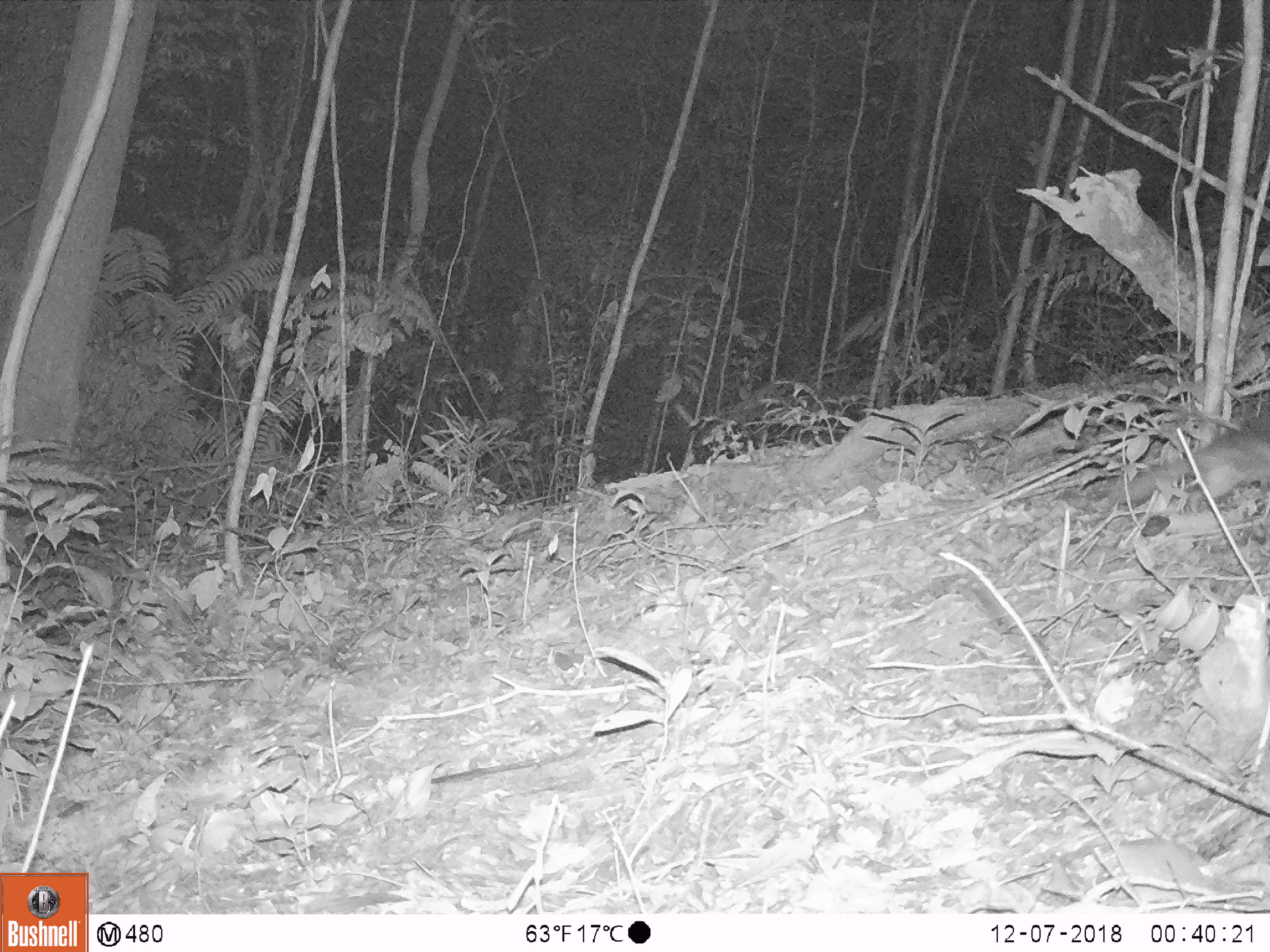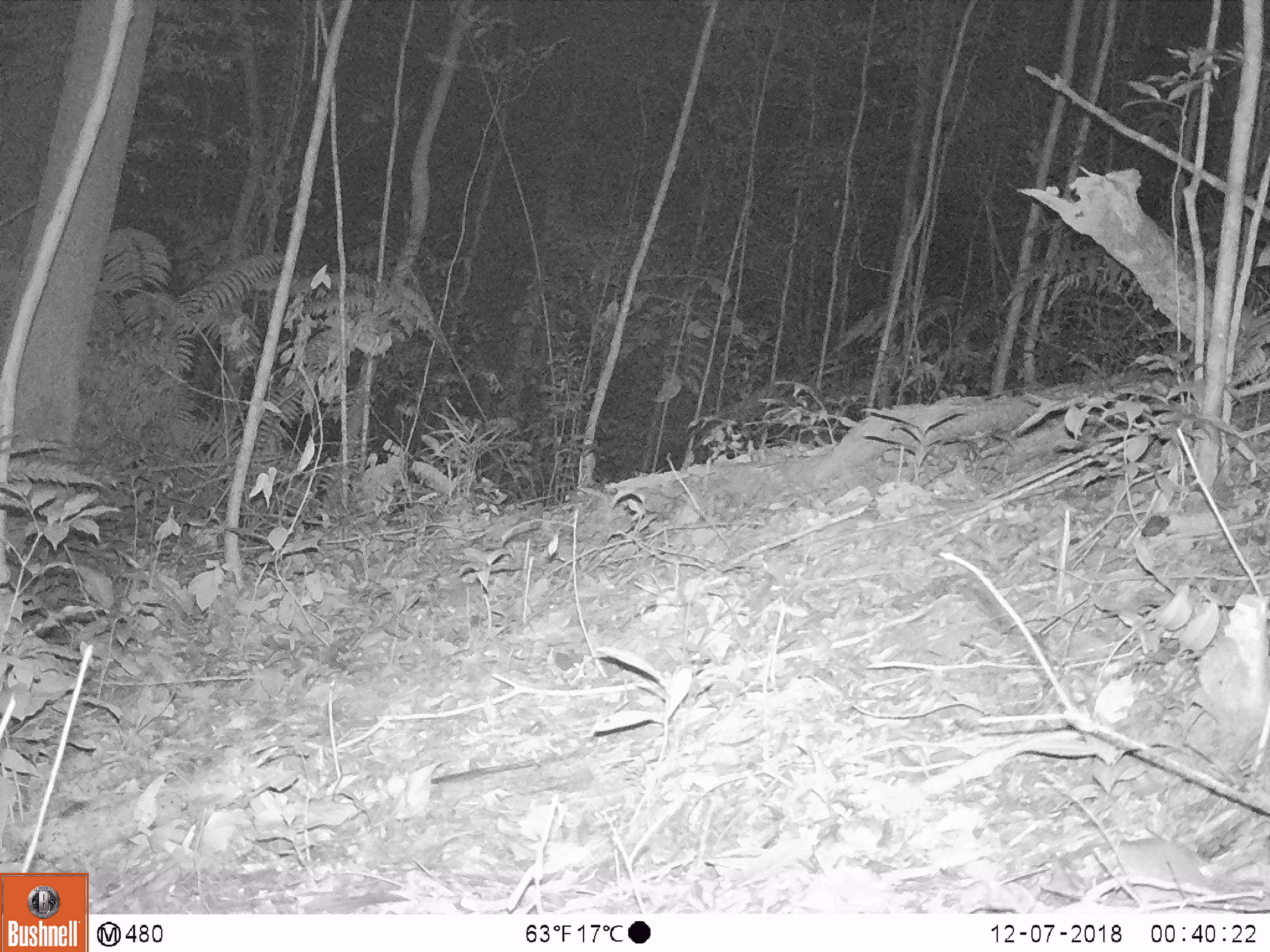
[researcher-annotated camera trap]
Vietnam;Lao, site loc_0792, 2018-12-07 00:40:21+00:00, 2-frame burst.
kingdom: Animalia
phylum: Chordata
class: Mammalia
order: Carnivora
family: Mustelidae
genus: Melogale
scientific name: Melogale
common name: ferret badger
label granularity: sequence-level